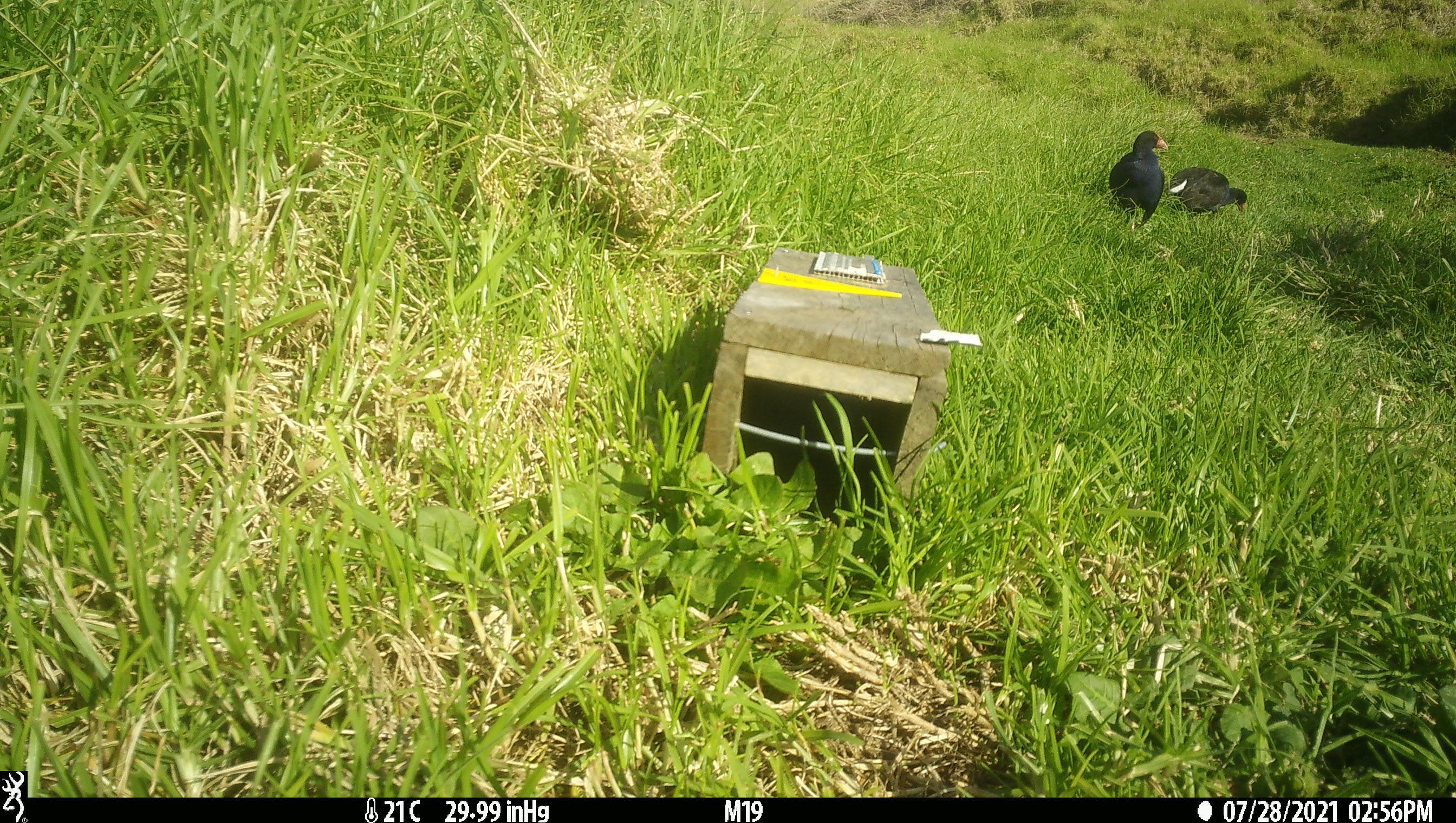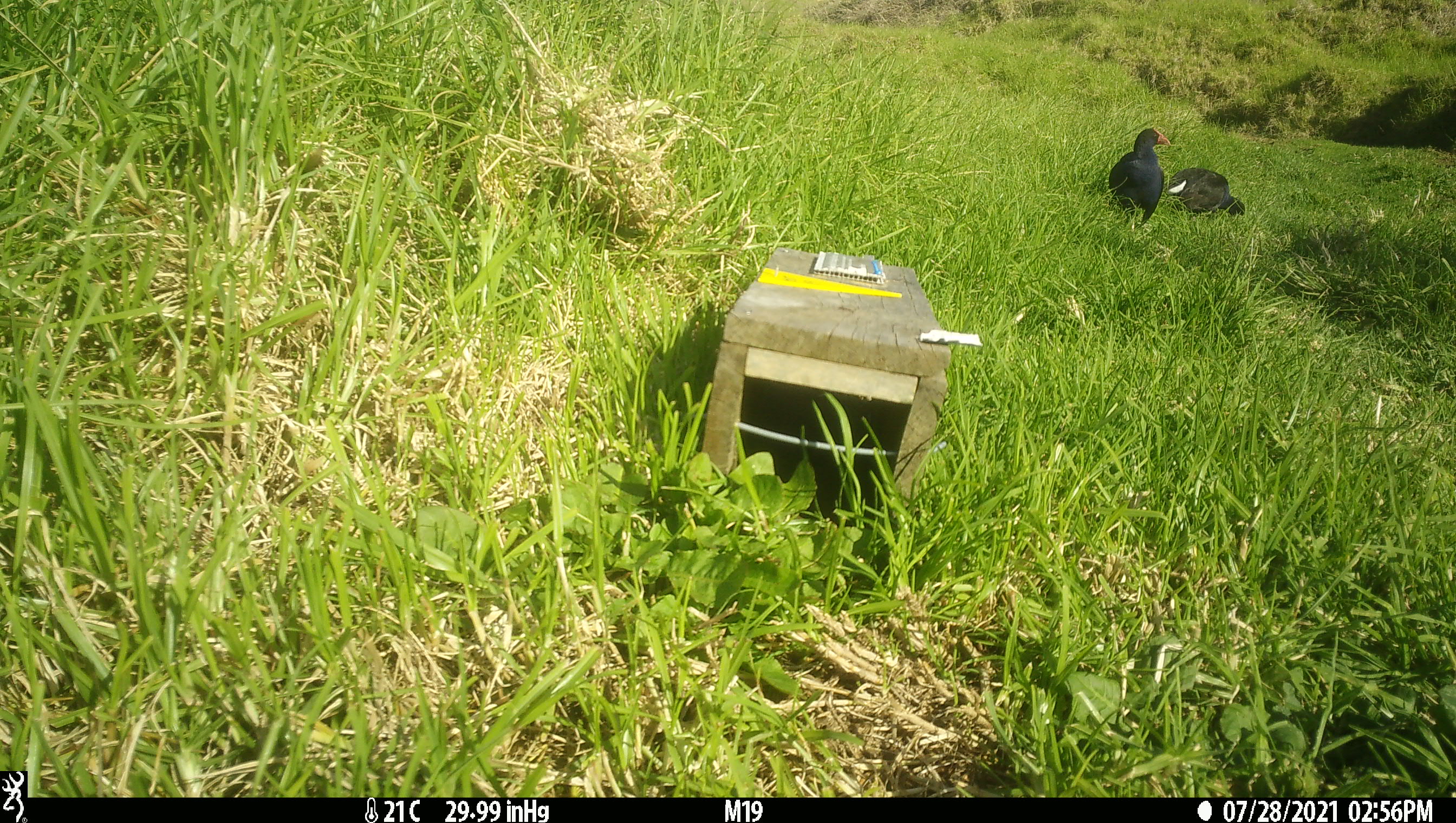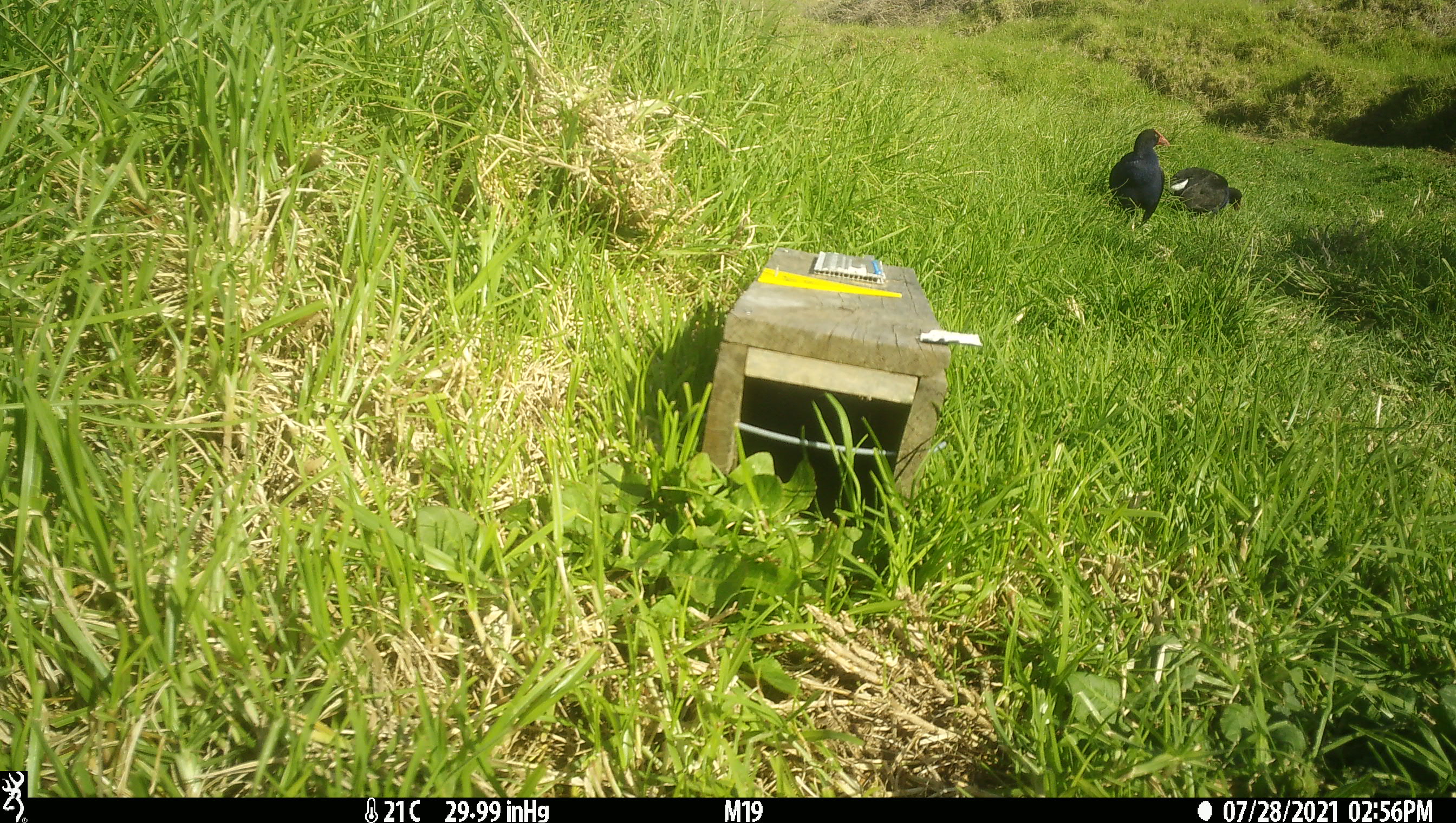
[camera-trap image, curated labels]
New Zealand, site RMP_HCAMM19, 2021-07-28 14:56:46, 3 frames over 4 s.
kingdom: Animalia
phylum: Chordata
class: Aves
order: Gruiformes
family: Rallidae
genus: Porphyrio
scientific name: Porphyrio melanotus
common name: australasian swamphen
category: pukeko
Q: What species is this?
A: Pukeko (australasian swamphen) (Porphyrio melanotus).